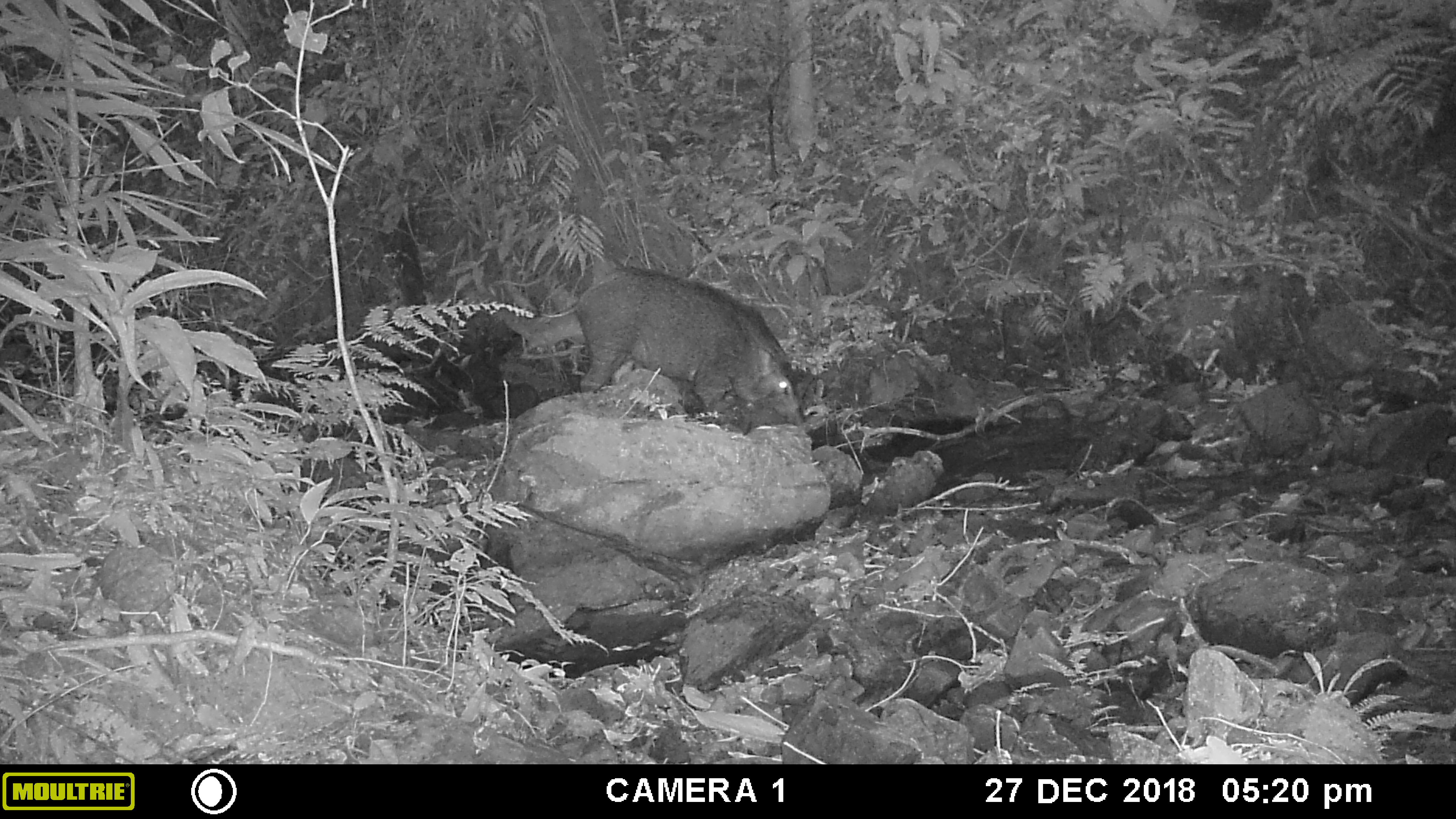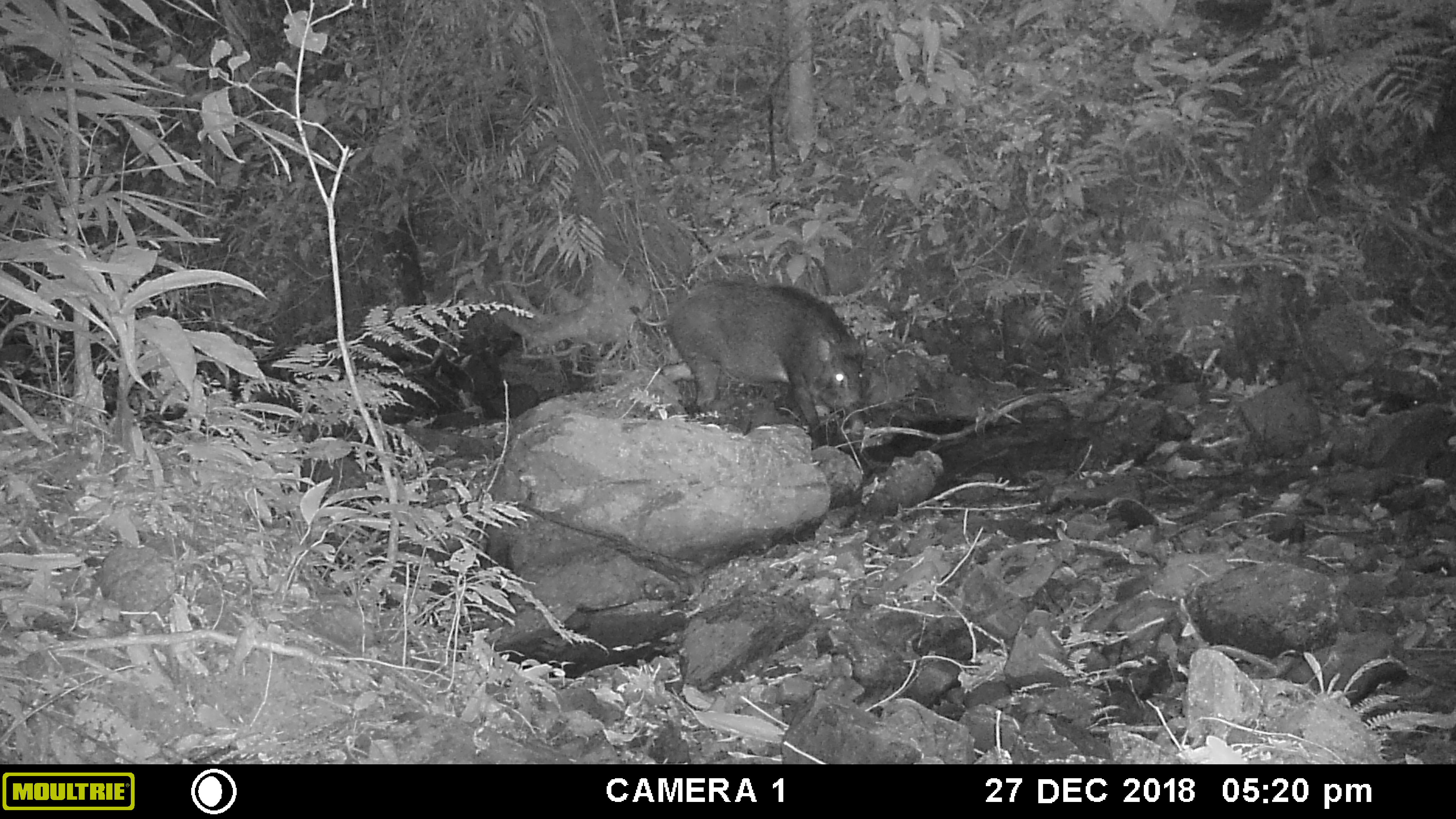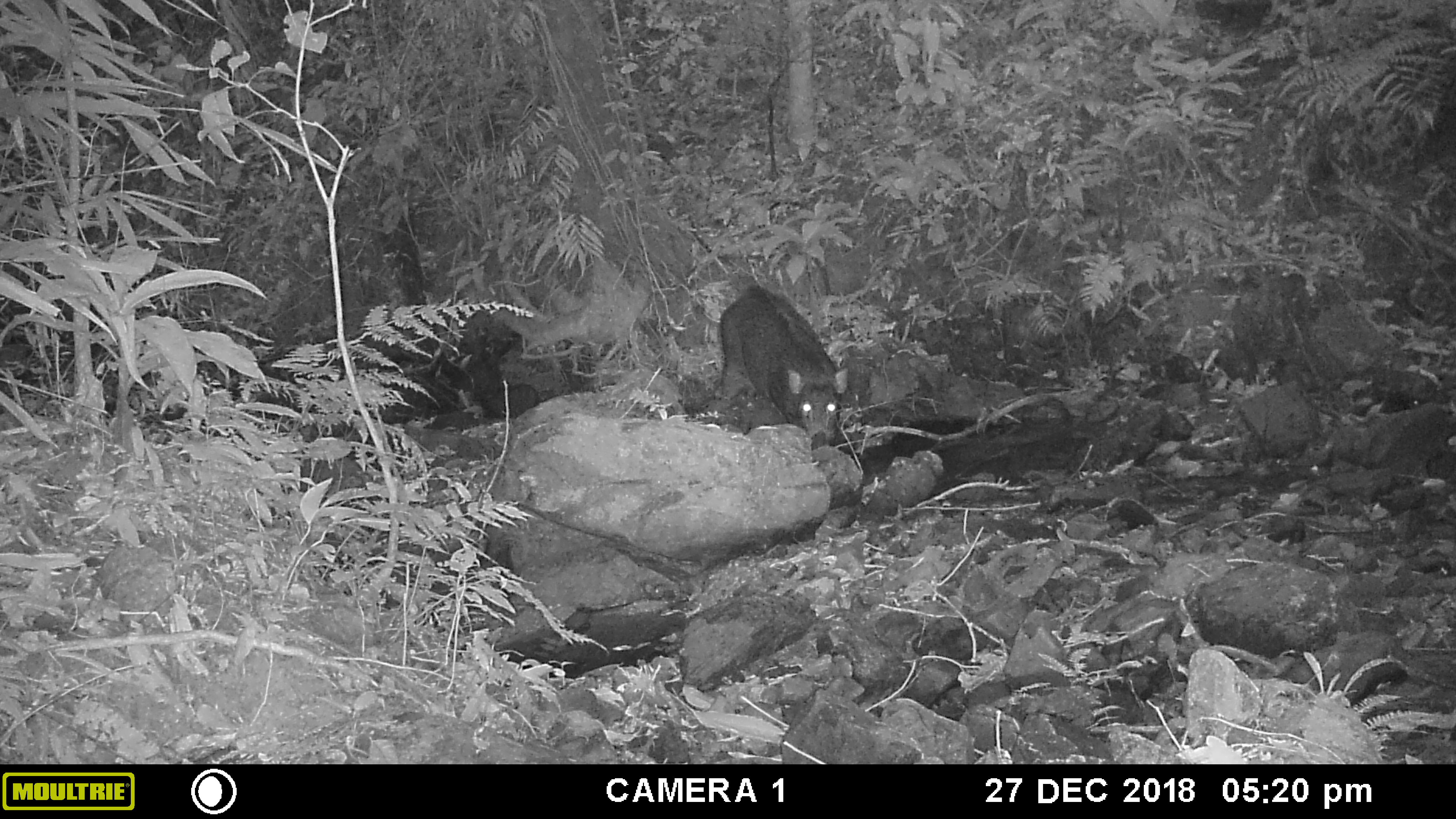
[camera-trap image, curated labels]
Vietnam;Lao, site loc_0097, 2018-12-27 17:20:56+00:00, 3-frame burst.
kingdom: Animalia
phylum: Chordata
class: Mammalia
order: Artiodactyla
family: Suidae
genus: Sus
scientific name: Sus scrofa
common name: eurasian wild pig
Eurasian wild pig (Sus scrofa). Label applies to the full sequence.